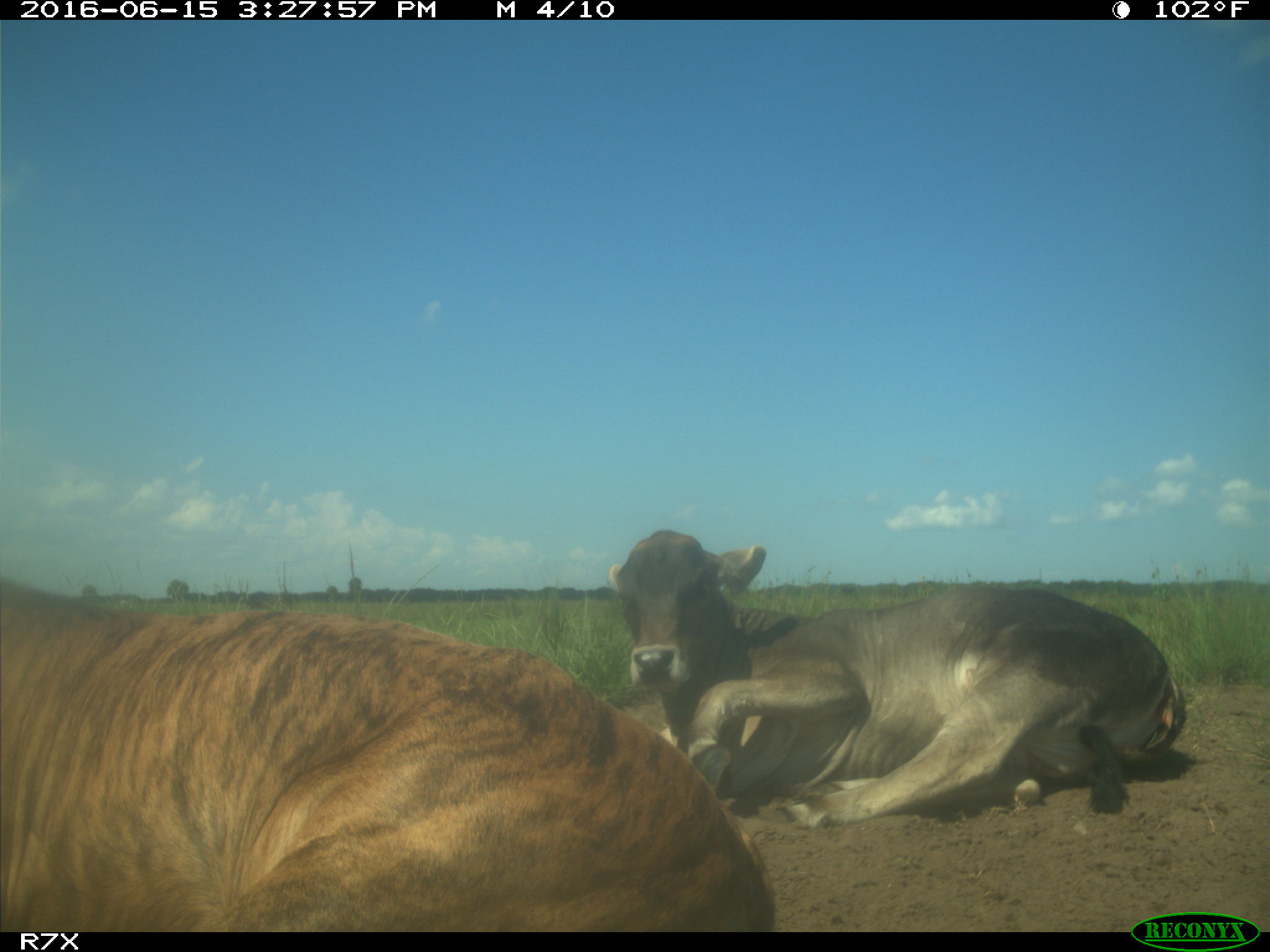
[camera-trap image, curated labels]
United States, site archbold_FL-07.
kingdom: Animalia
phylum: Chordata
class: Mammalia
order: Artiodactyla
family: Bovidae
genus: Bos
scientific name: Bos taurus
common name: domestic cow